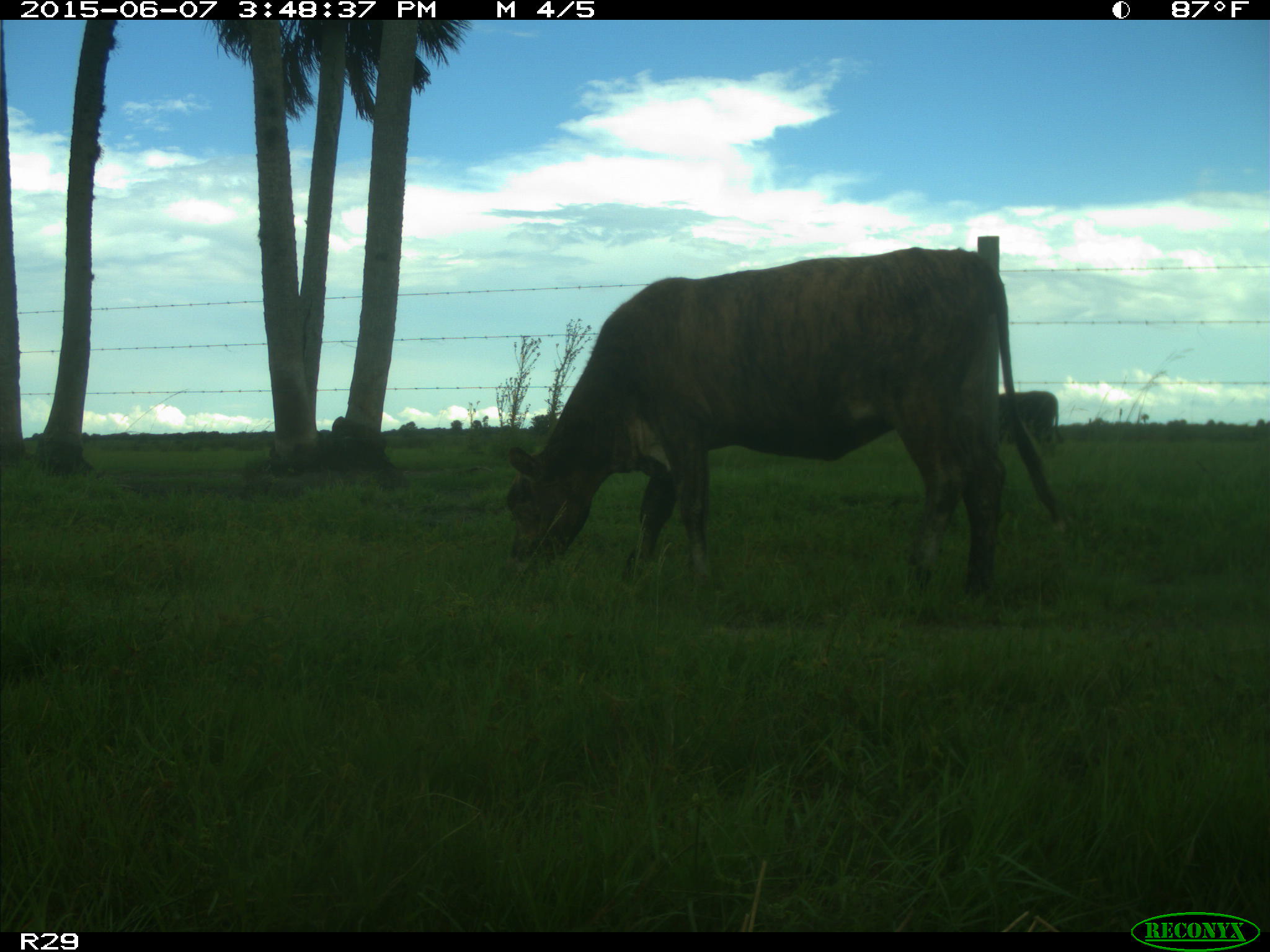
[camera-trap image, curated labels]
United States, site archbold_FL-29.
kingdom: Animalia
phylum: Chordata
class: Mammalia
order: Artiodactyla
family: Bovidae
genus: Bos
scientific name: Bos taurus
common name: domestic cow